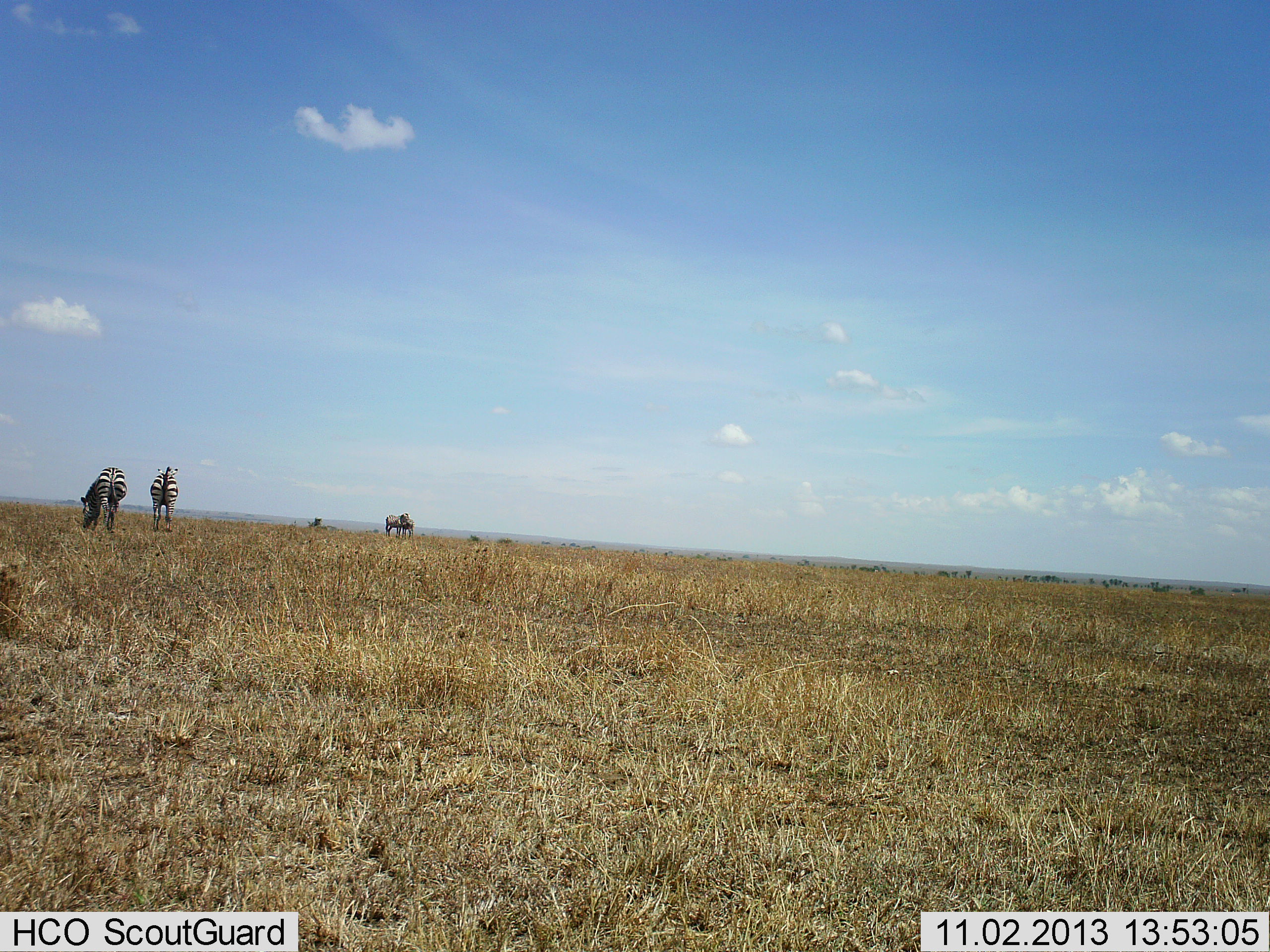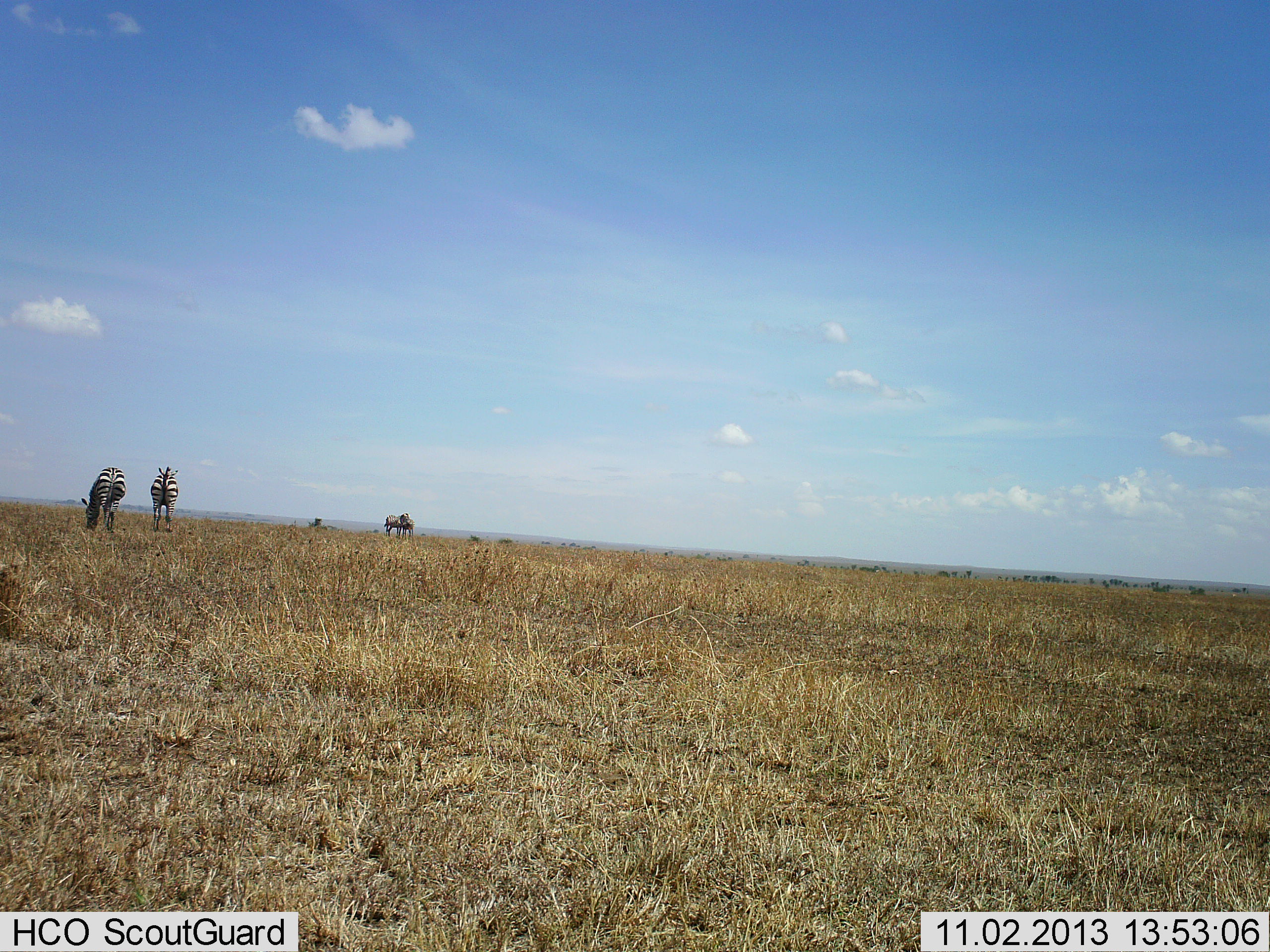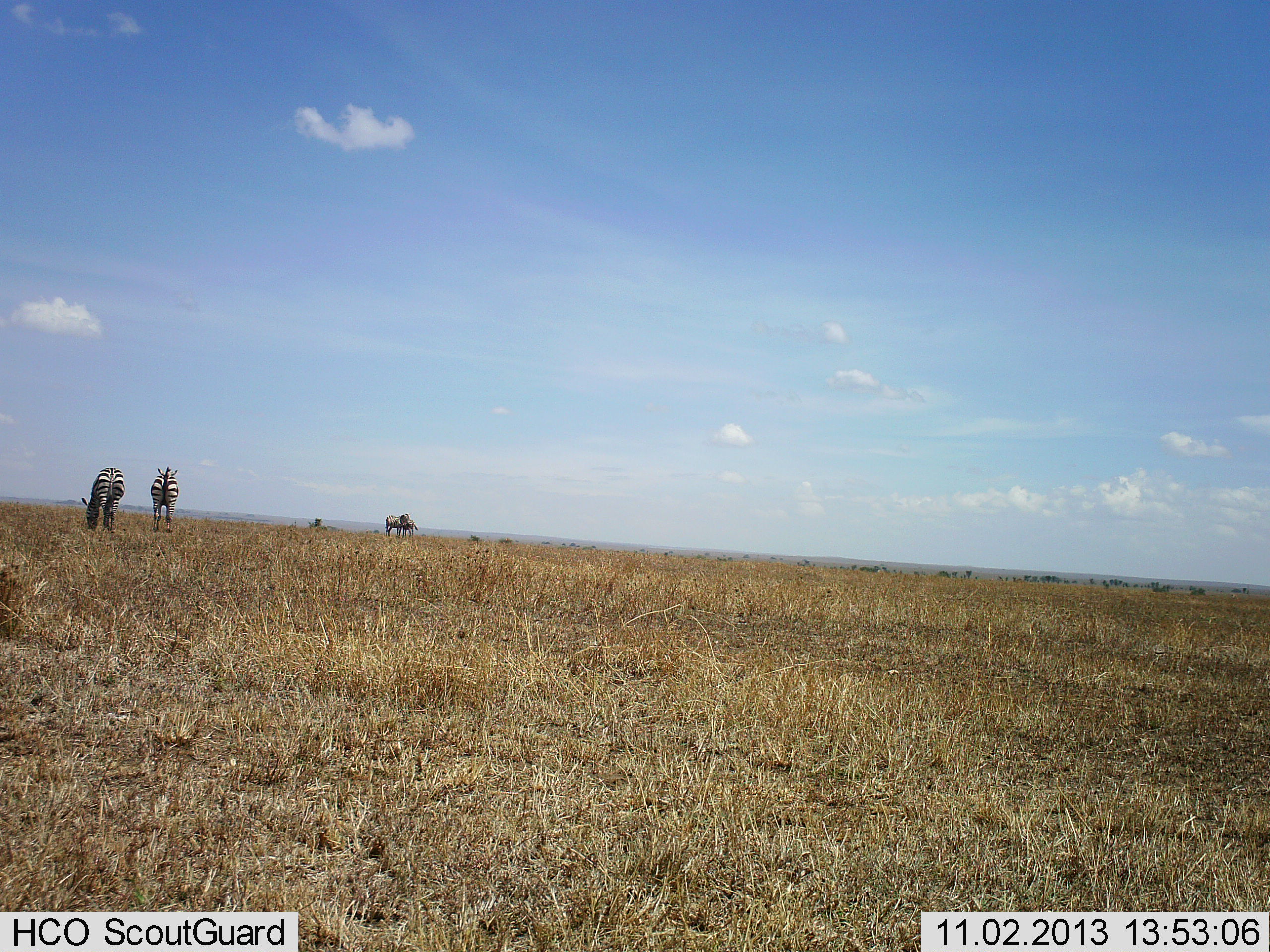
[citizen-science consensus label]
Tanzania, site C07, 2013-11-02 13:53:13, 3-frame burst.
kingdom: Animalia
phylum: Chordata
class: Mammalia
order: Perissodactyla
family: Equidae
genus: Equus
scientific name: Equus quagga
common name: plains zebra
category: zebra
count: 5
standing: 70%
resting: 0%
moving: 0%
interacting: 0%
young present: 0%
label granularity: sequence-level